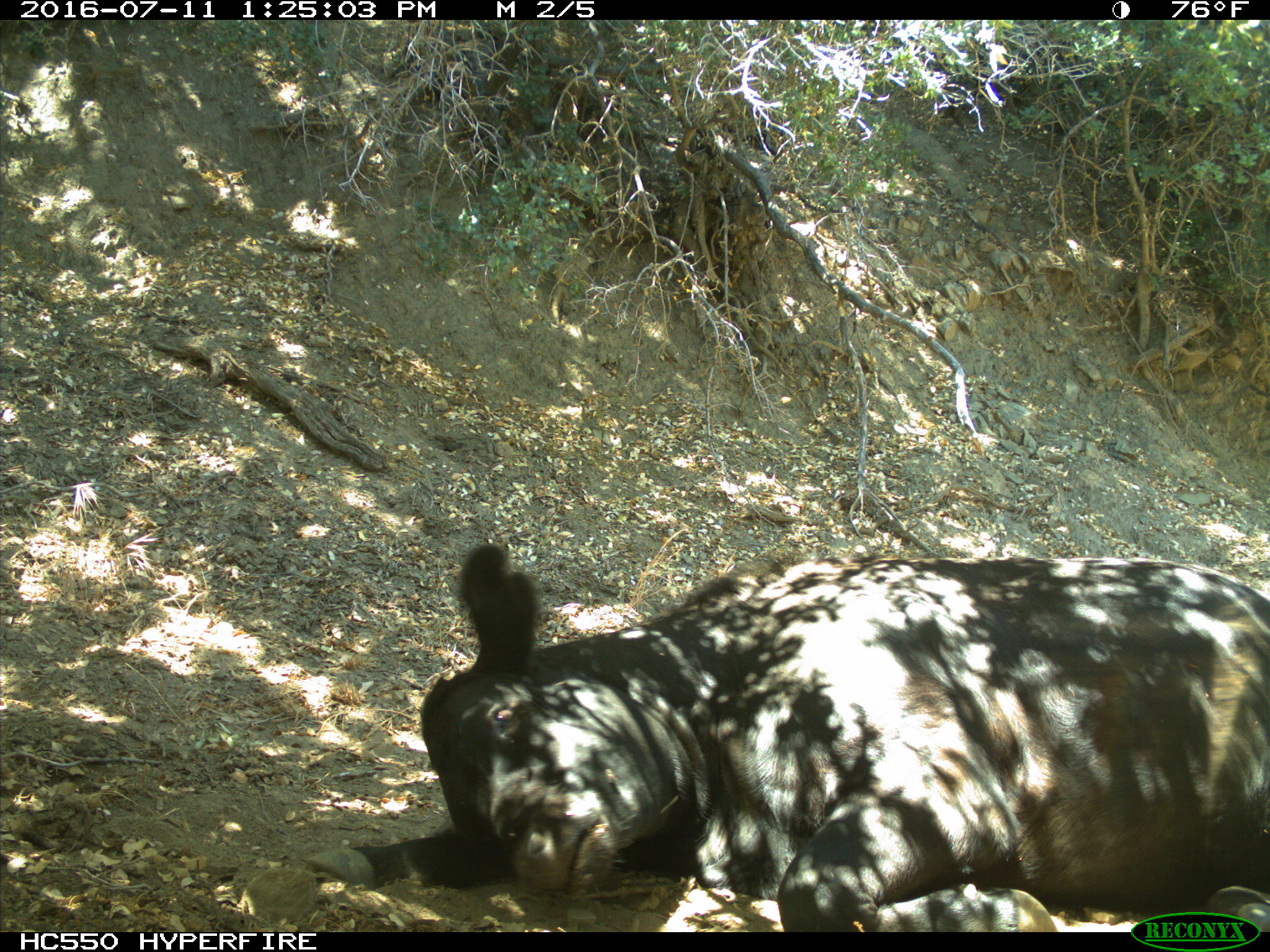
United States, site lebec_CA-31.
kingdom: Animalia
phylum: Chordata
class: Mammalia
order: Artiodactyla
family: Bovidae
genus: Bos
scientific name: Bos taurus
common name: domestic cow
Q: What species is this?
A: Bos taurus (domestic cow).